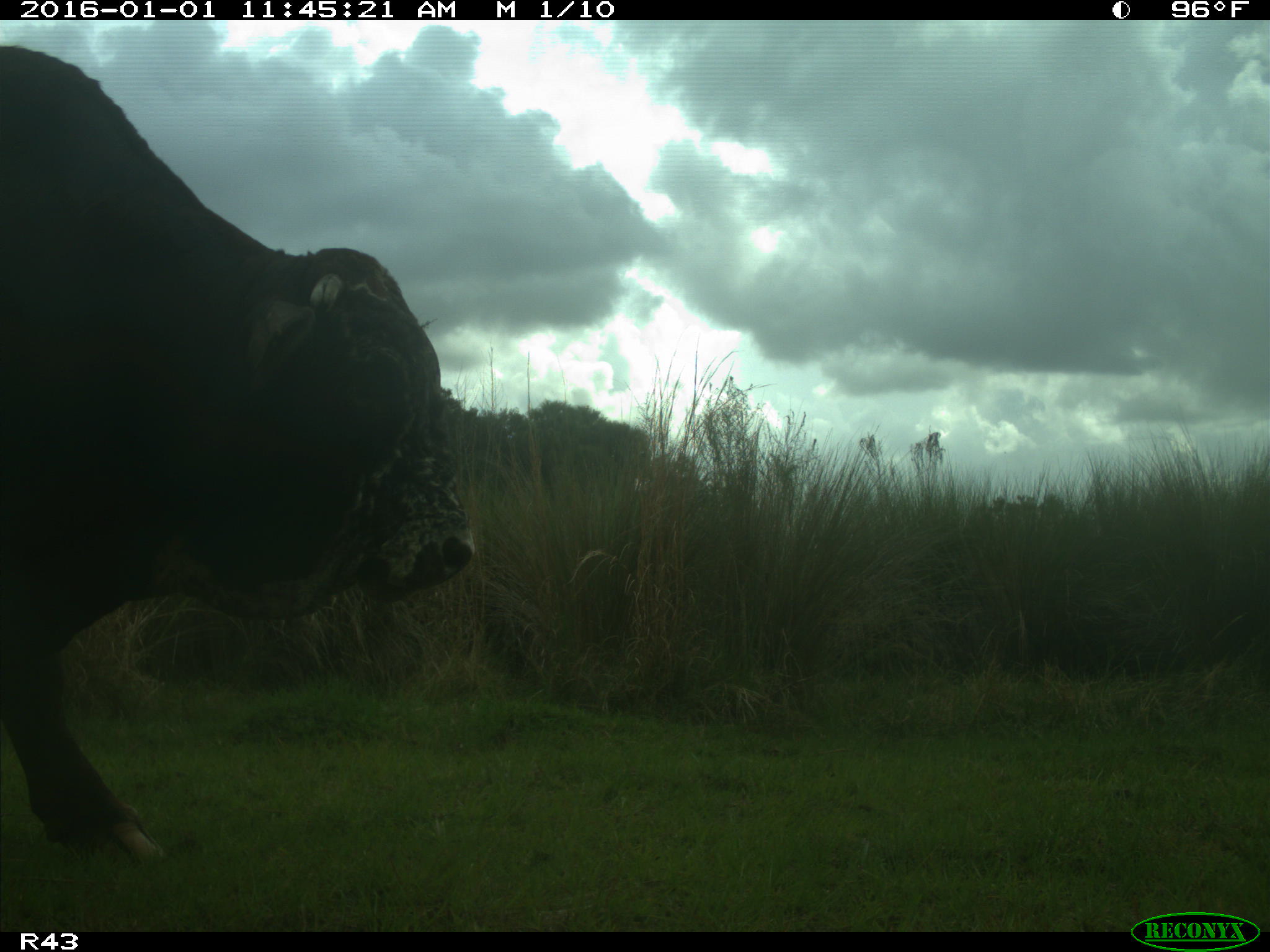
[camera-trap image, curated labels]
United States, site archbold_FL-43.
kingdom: Animalia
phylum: Chordata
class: Mammalia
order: Artiodactyla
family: Bovidae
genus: Bos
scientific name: Bos taurus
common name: domestic cow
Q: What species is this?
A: Bos taurus (domestic cow).